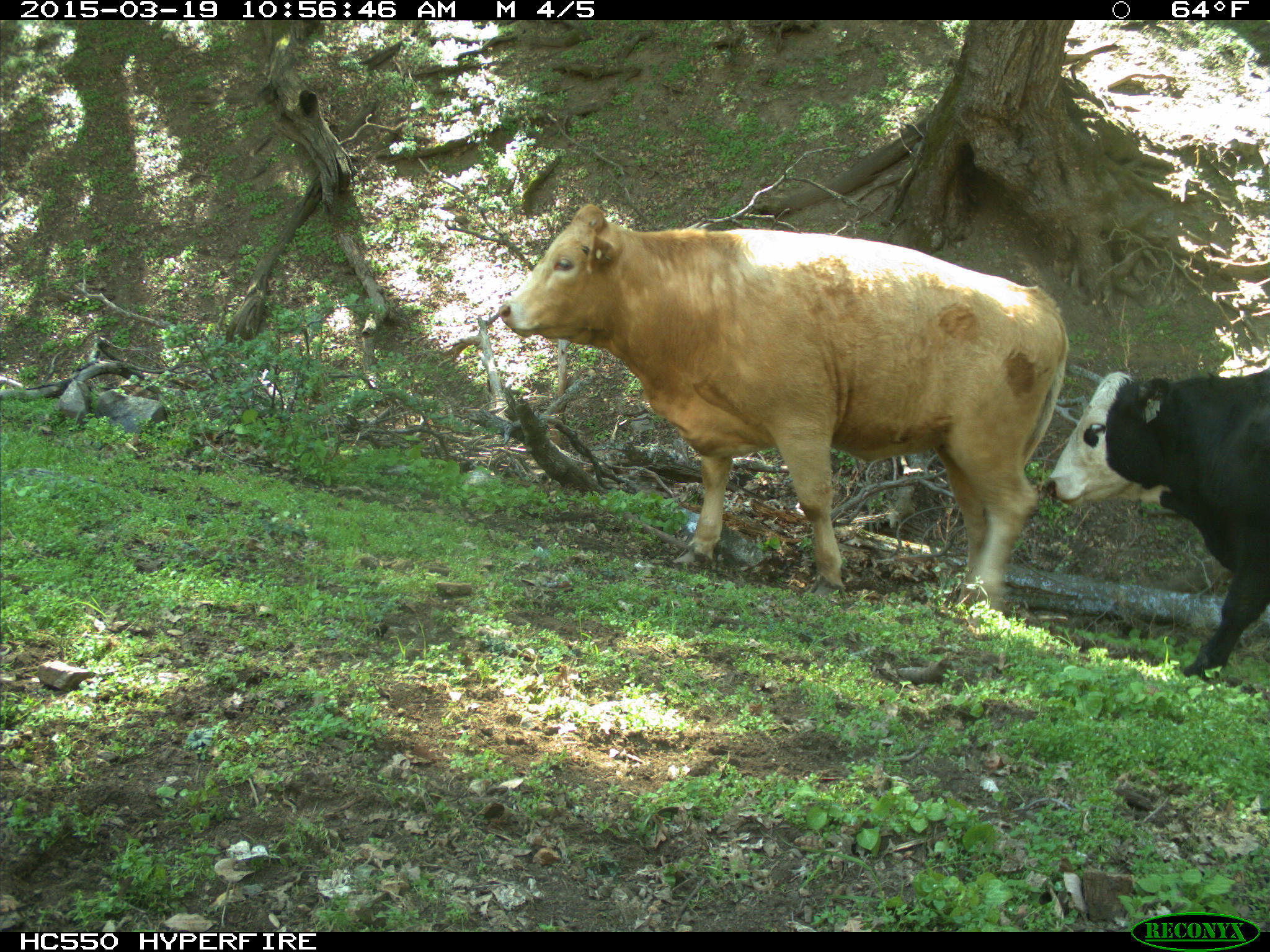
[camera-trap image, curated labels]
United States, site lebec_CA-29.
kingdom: Animalia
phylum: Chordata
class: Mammalia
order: Artiodactyla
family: Bovidae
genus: Bos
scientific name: Bos taurus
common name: domestic cow